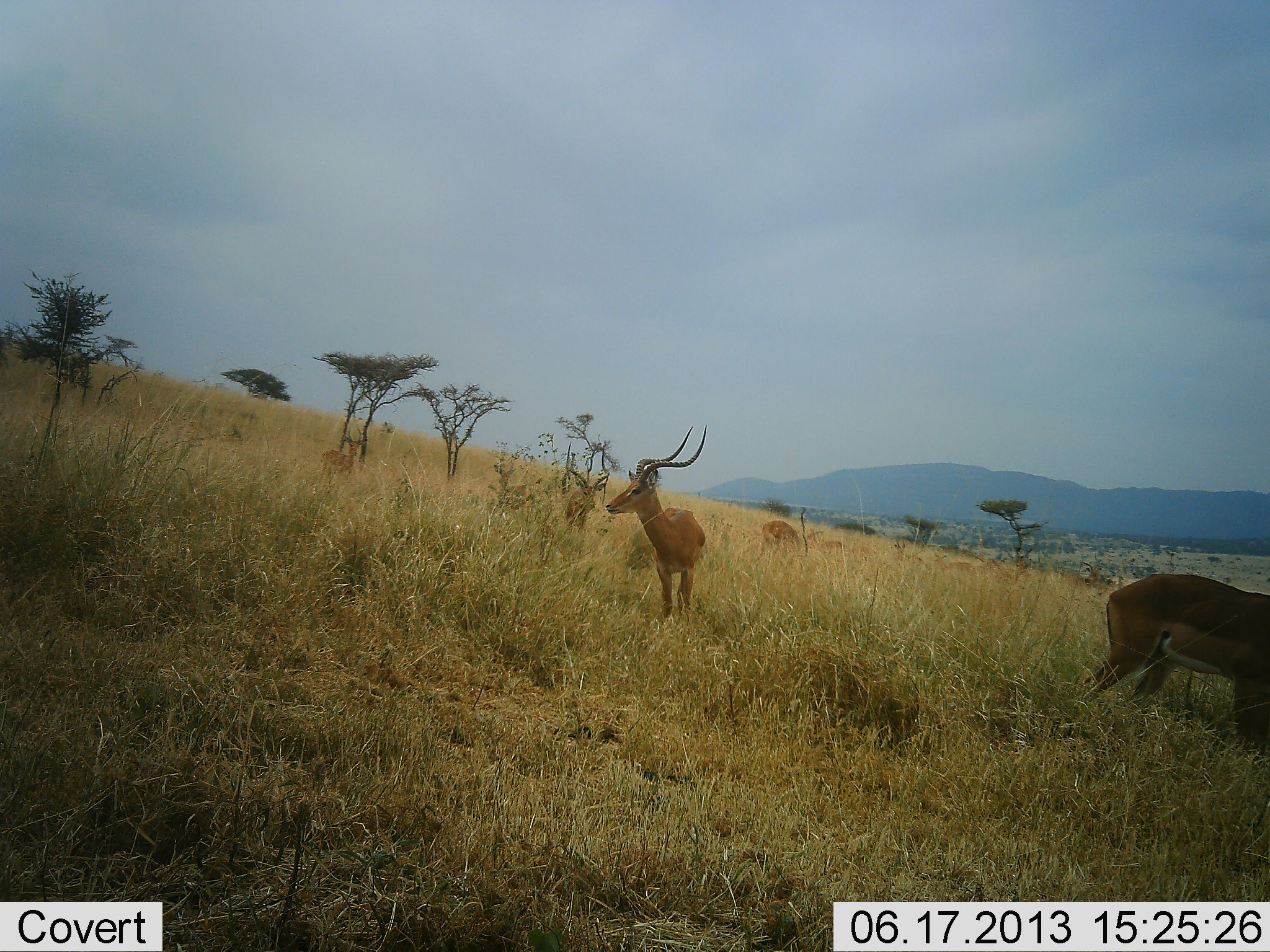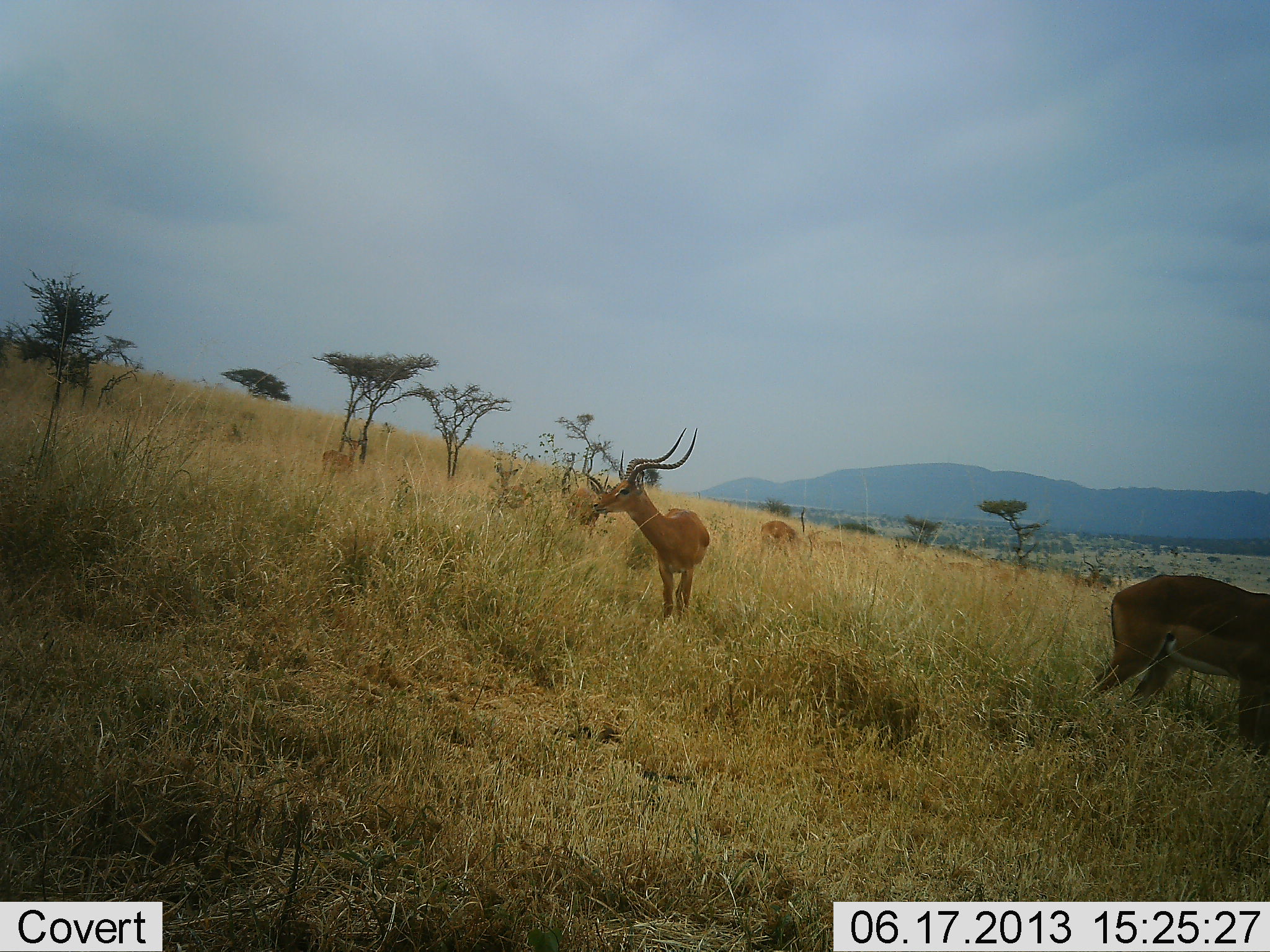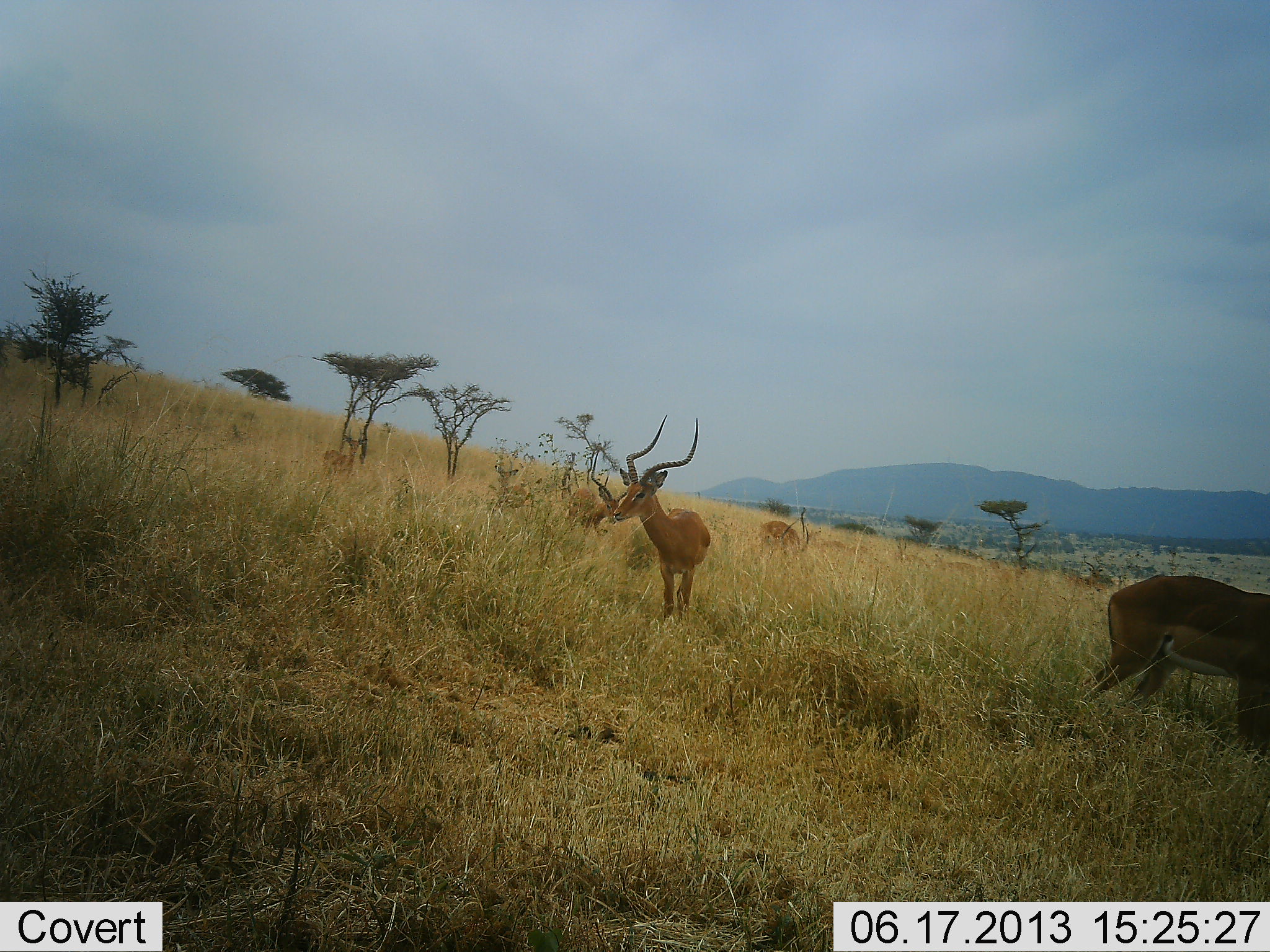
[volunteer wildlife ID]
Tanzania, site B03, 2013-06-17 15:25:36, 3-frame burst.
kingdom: Animalia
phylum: Chordata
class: Mammalia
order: Artiodactyla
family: Bovidae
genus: Aepyceros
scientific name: Aepyceros melampus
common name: impala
Impala (Aepyceros melampus), count 6. Behavior (volunteer vote fractions): standing 89%, resting 7%, moving 7%, interacting 4%. Young present (vote fraction): 4%. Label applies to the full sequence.